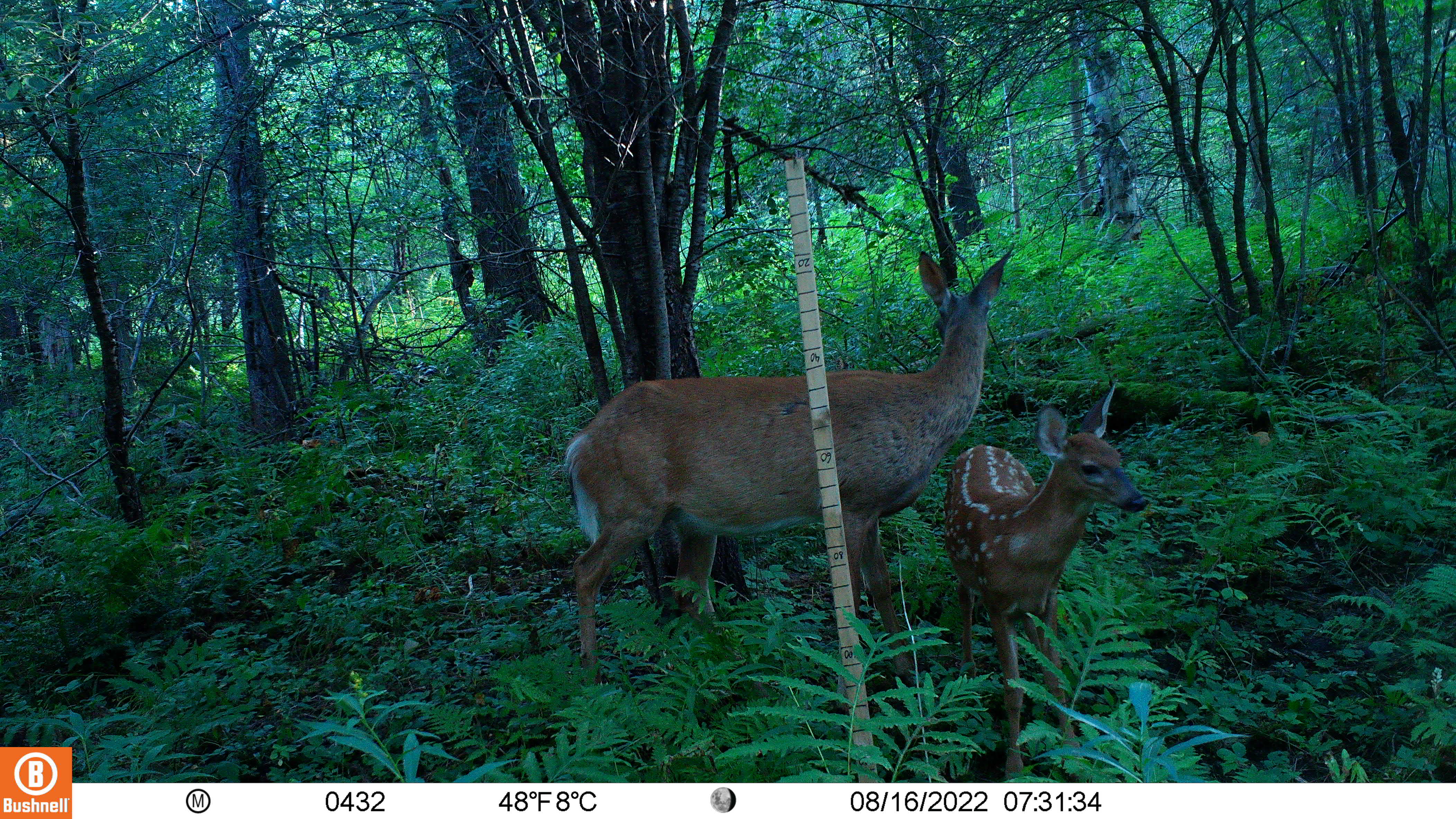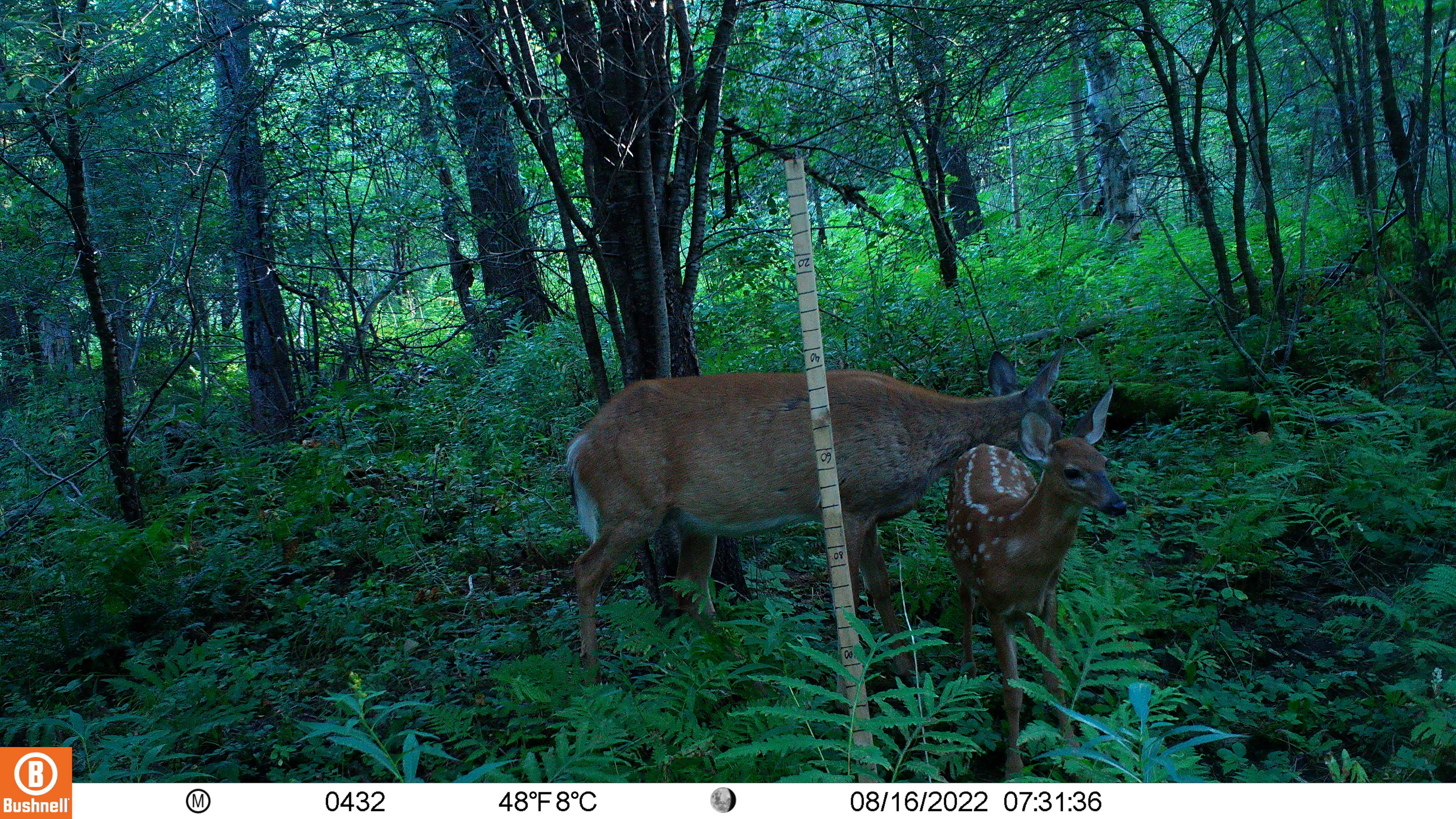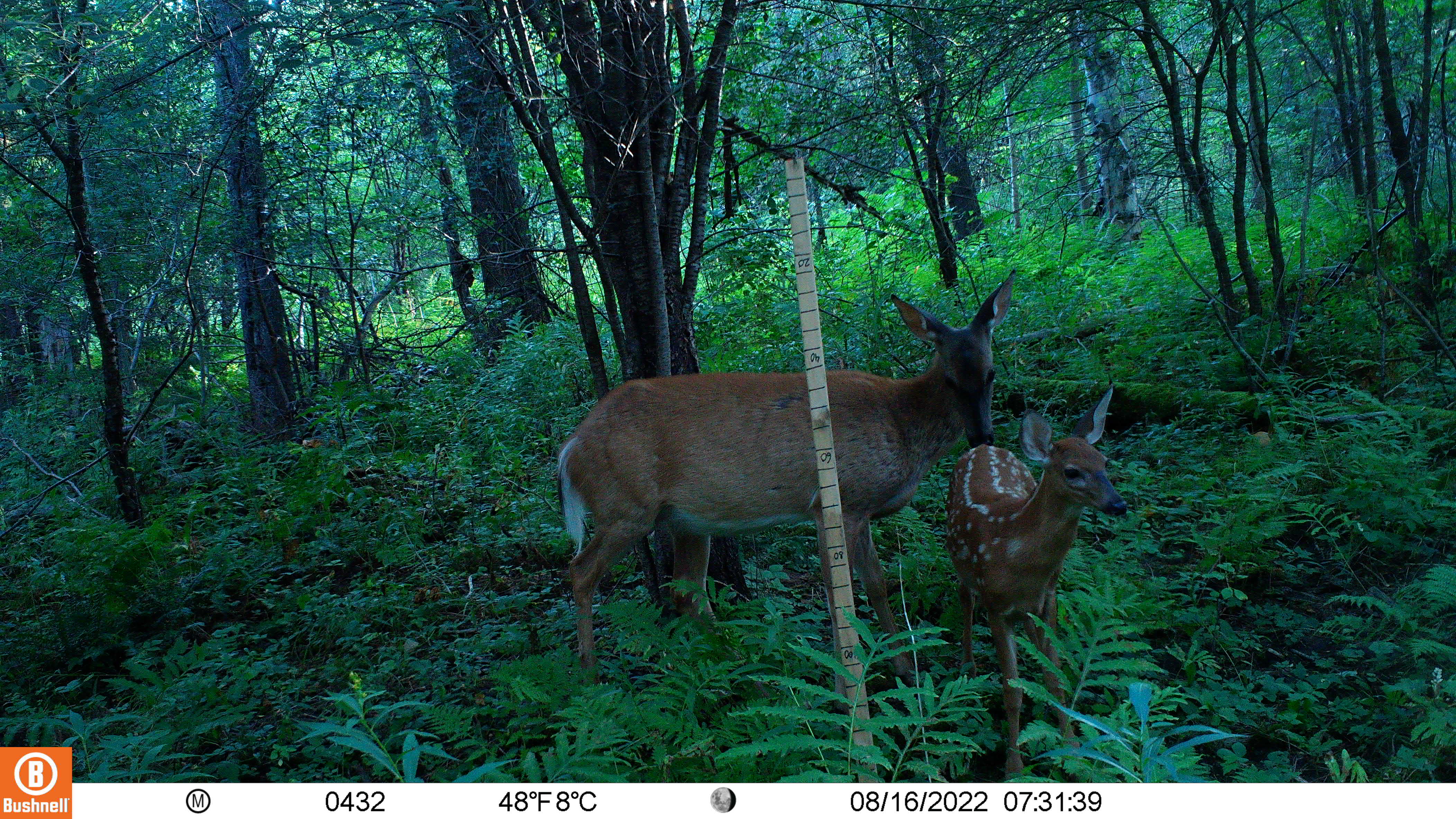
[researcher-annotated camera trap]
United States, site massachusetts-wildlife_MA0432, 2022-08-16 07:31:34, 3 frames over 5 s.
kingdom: Animalia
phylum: Chordata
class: Mammalia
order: Artiodactyla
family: Cervidae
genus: Odocoileus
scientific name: Odocoileus virginianus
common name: white-tailed deer